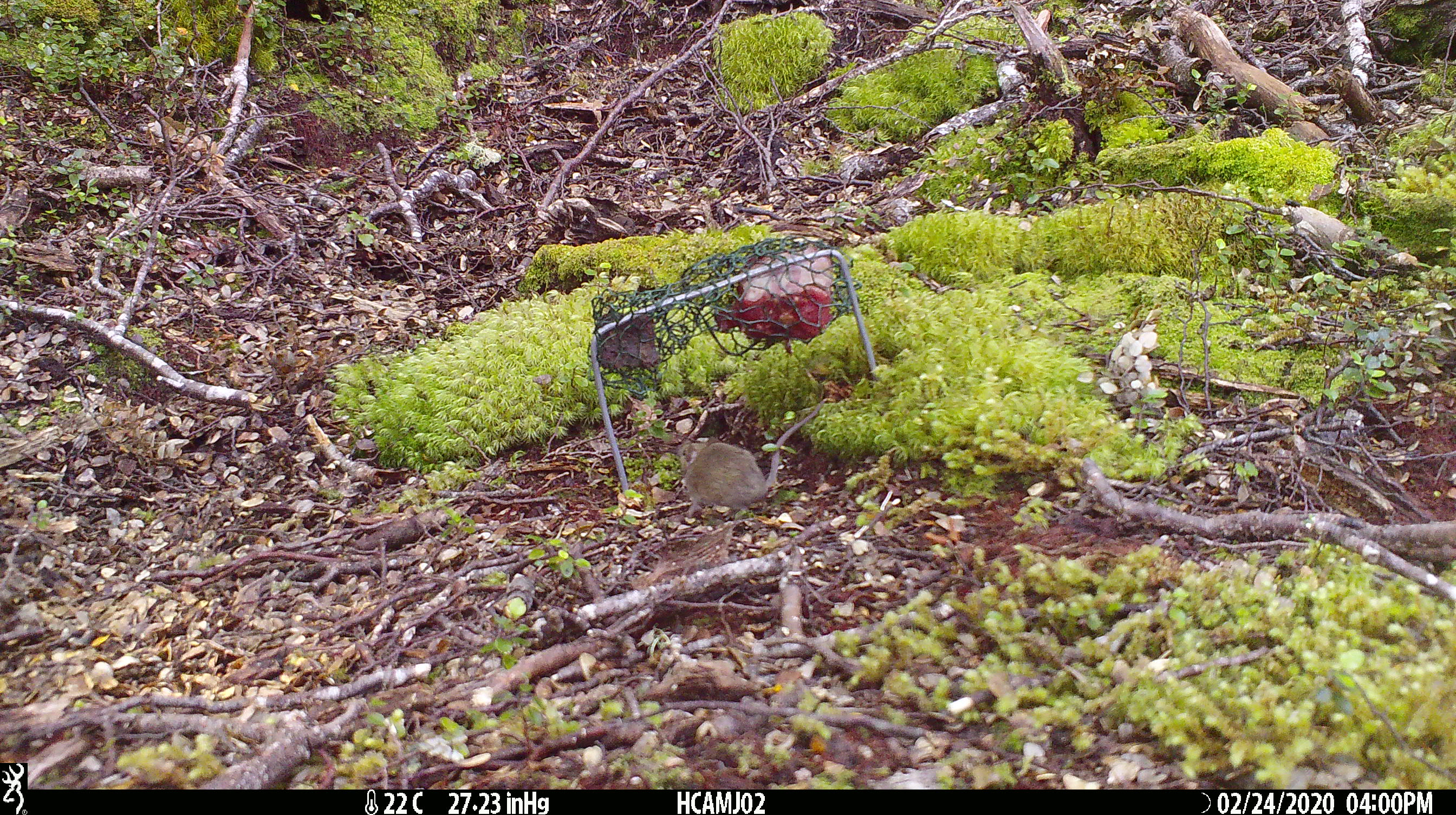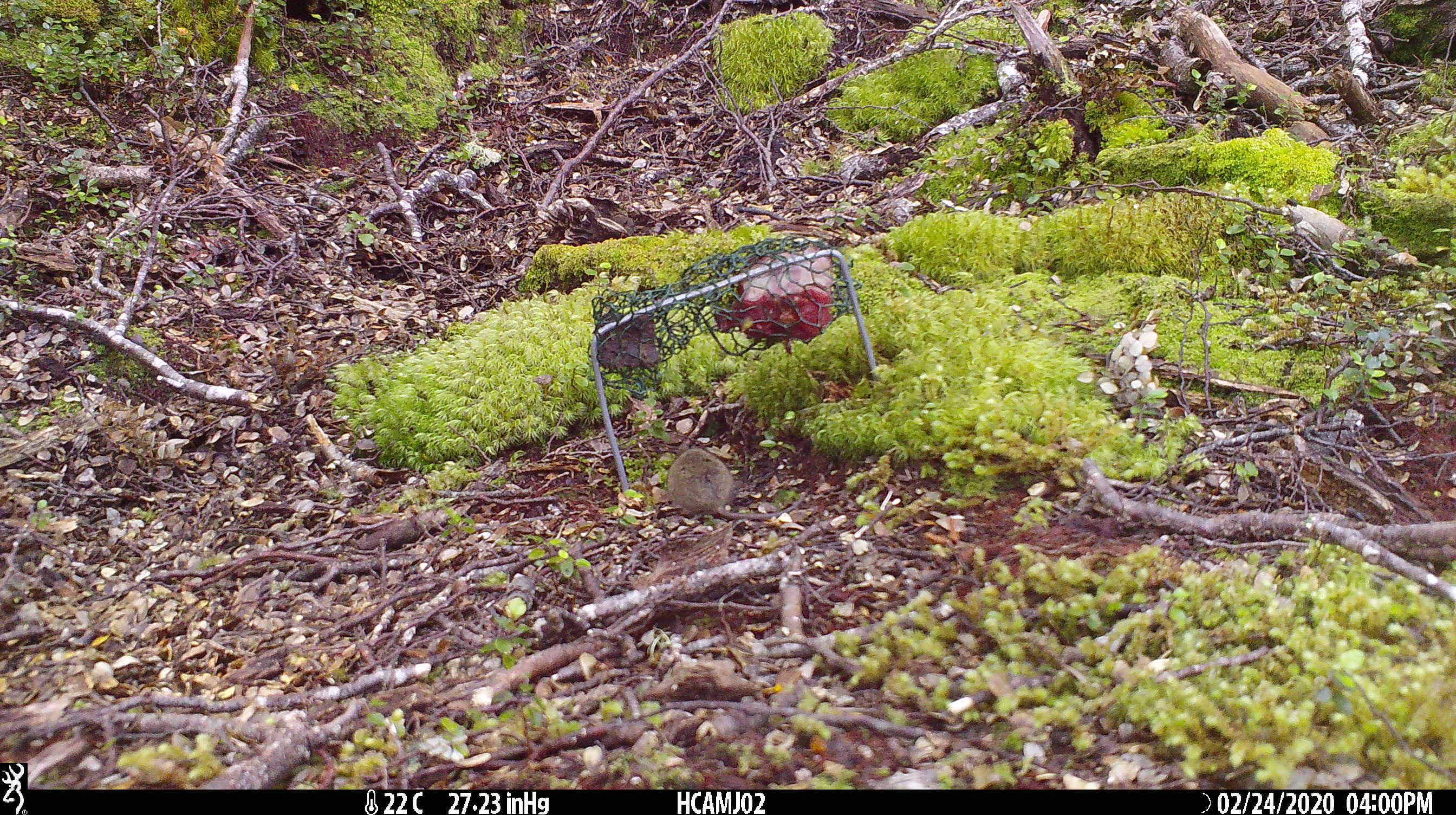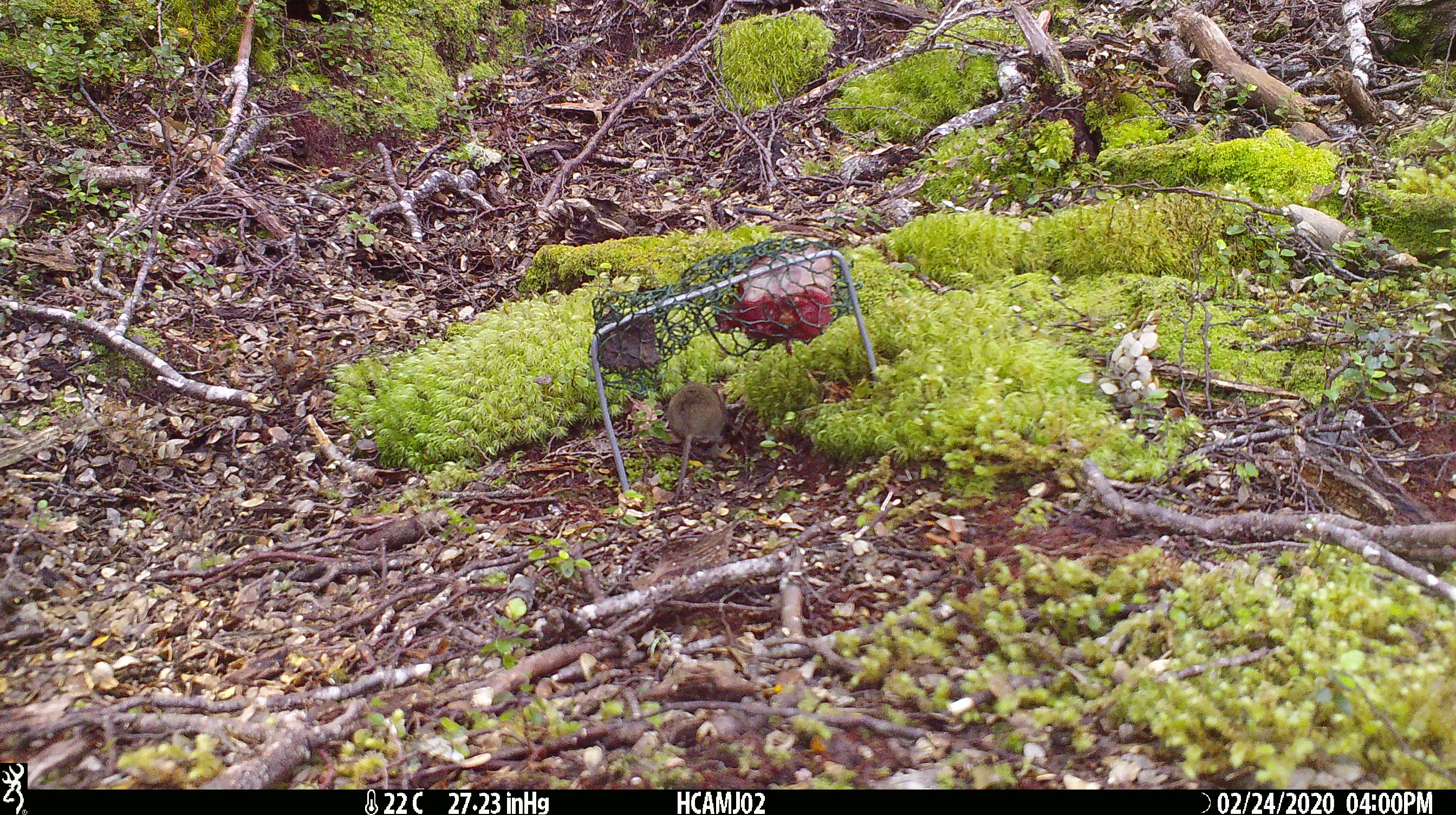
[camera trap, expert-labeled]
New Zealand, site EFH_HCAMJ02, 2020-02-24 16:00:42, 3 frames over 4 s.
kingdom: Animalia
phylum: Chordata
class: Mammalia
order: Rodentia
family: Muridae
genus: Mus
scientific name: Mus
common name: mouse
Mouse (Mus).